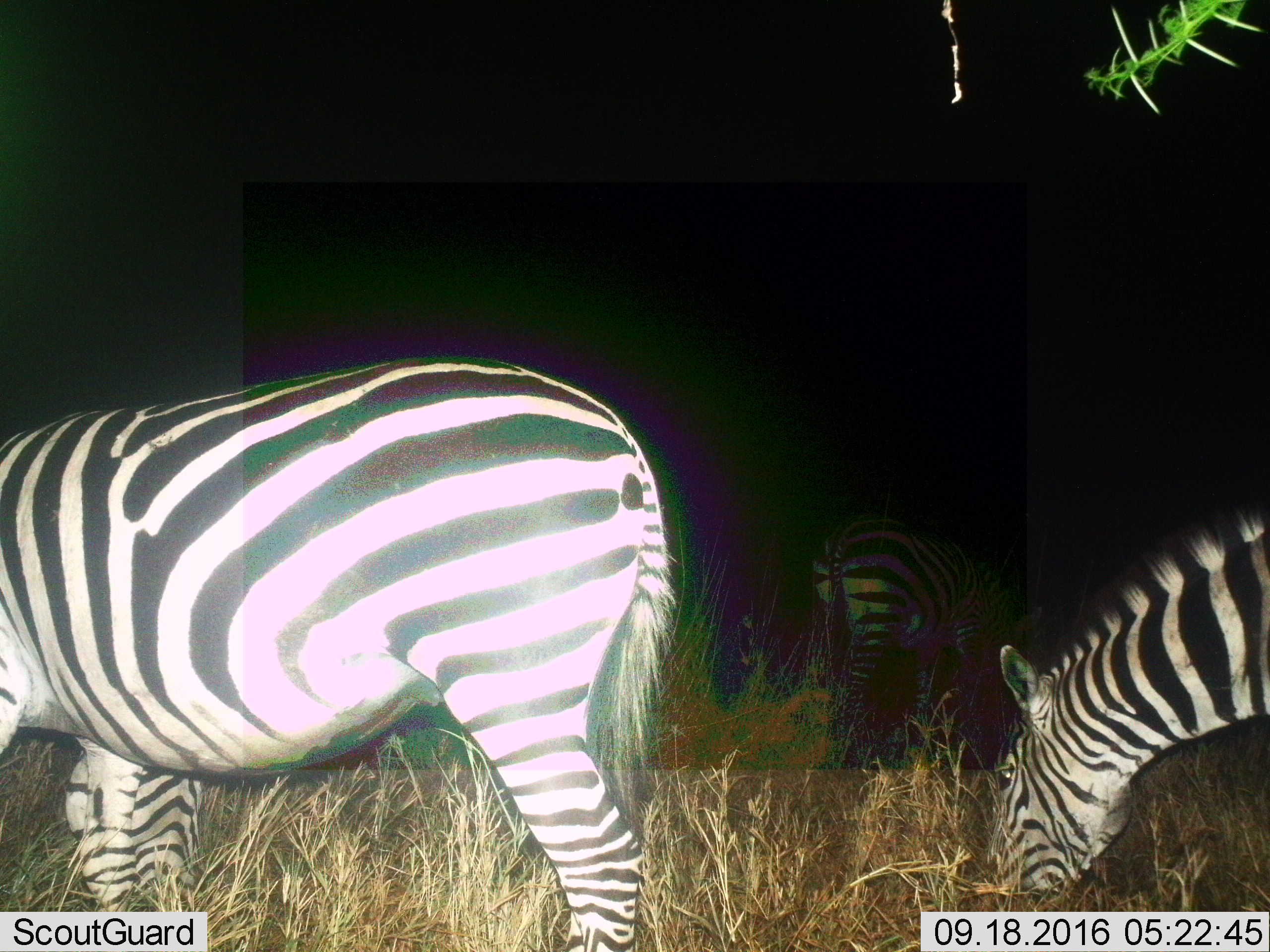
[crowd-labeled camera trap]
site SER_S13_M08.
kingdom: Animalia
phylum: Chordata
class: Mammalia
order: Perissodactyla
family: Equidae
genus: Equus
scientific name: Equus quagga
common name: plains zebra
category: zebraplains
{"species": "zebraplains (plains zebra) (Equus quagga)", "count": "3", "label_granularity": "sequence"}